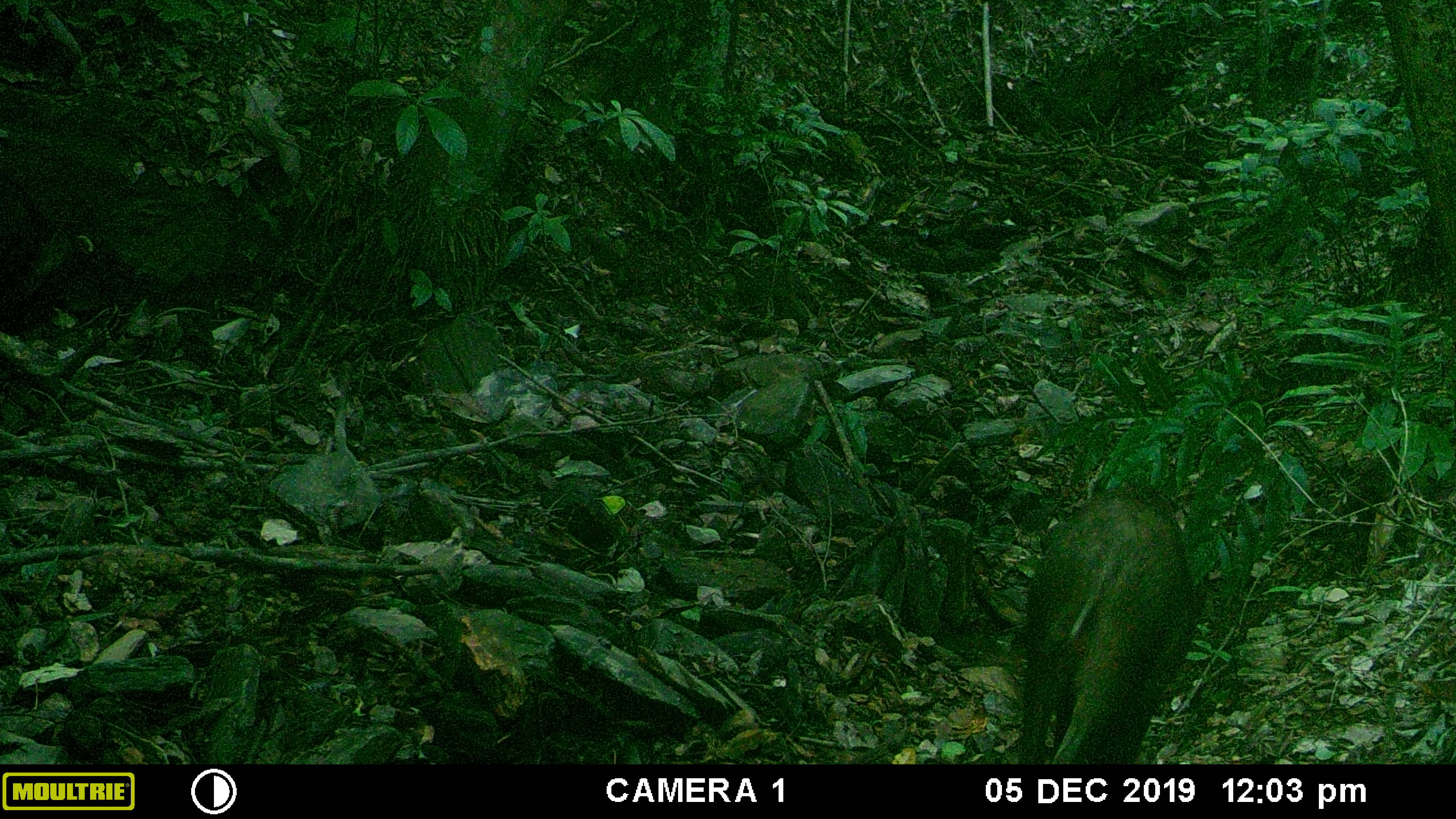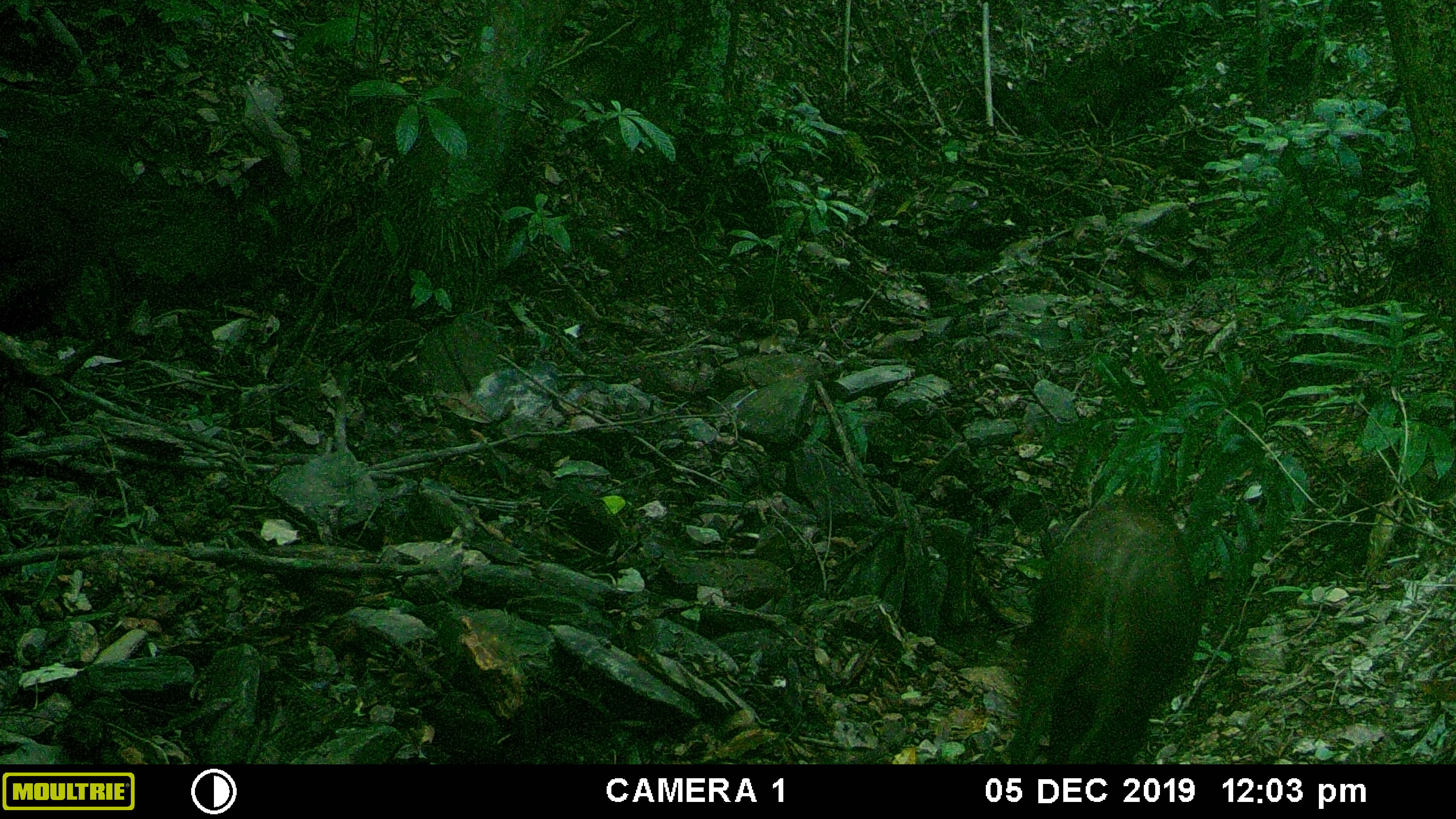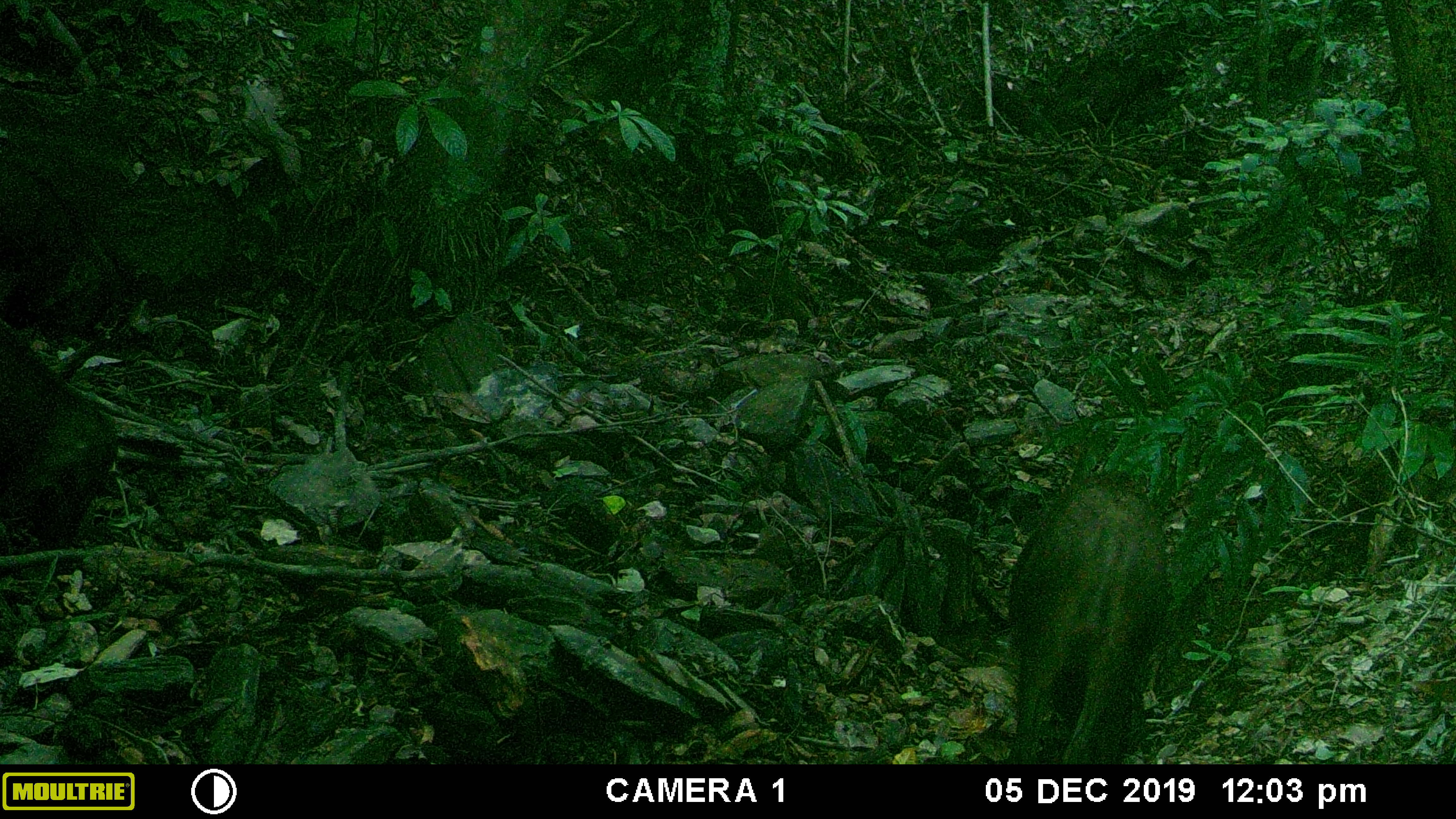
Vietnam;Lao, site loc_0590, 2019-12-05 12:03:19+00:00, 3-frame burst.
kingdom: Animalia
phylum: Chordata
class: Mammalia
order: Artiodactyla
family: Suidae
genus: Sus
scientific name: Sus scrofa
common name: eurasian wild pig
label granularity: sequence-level